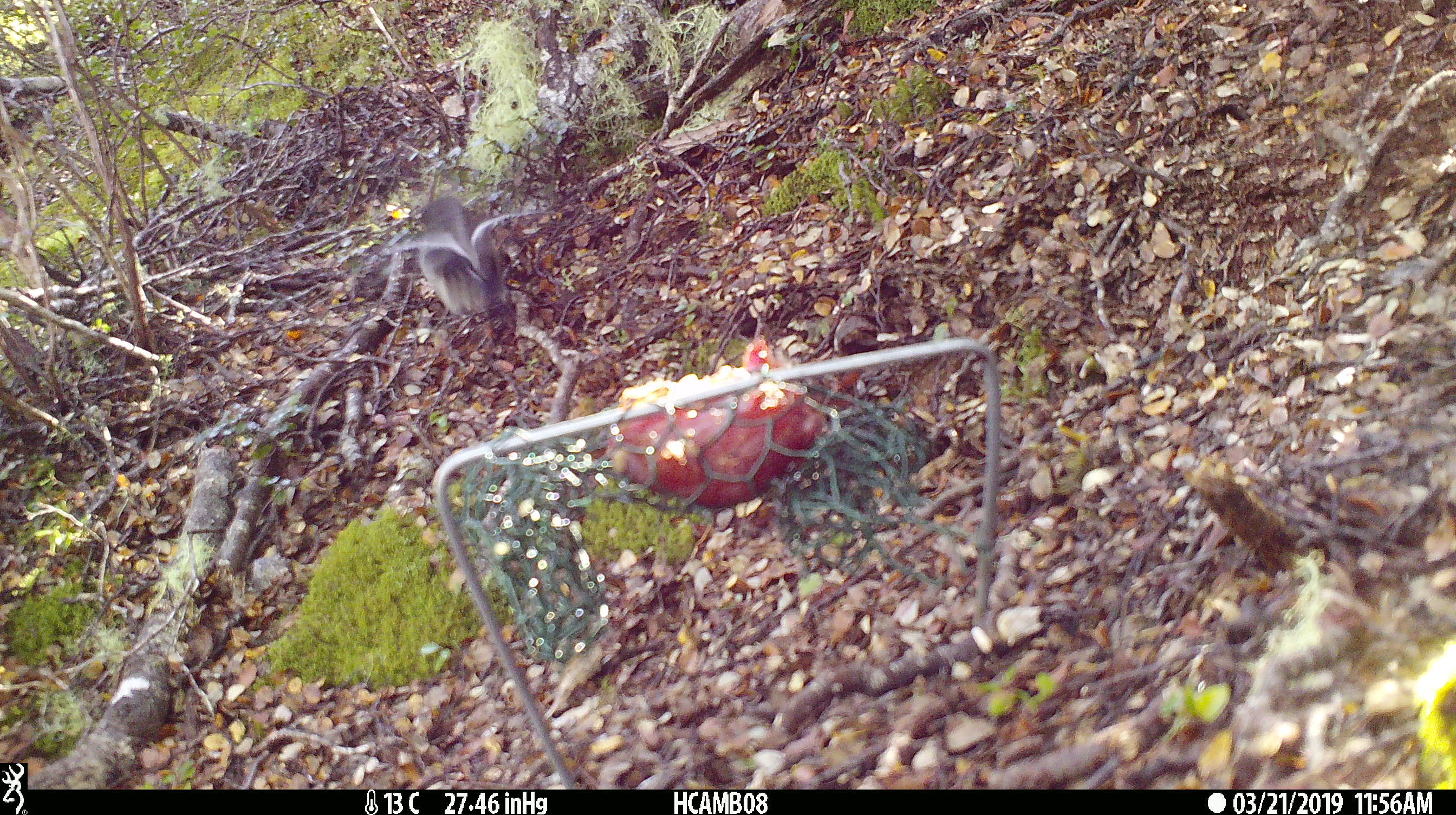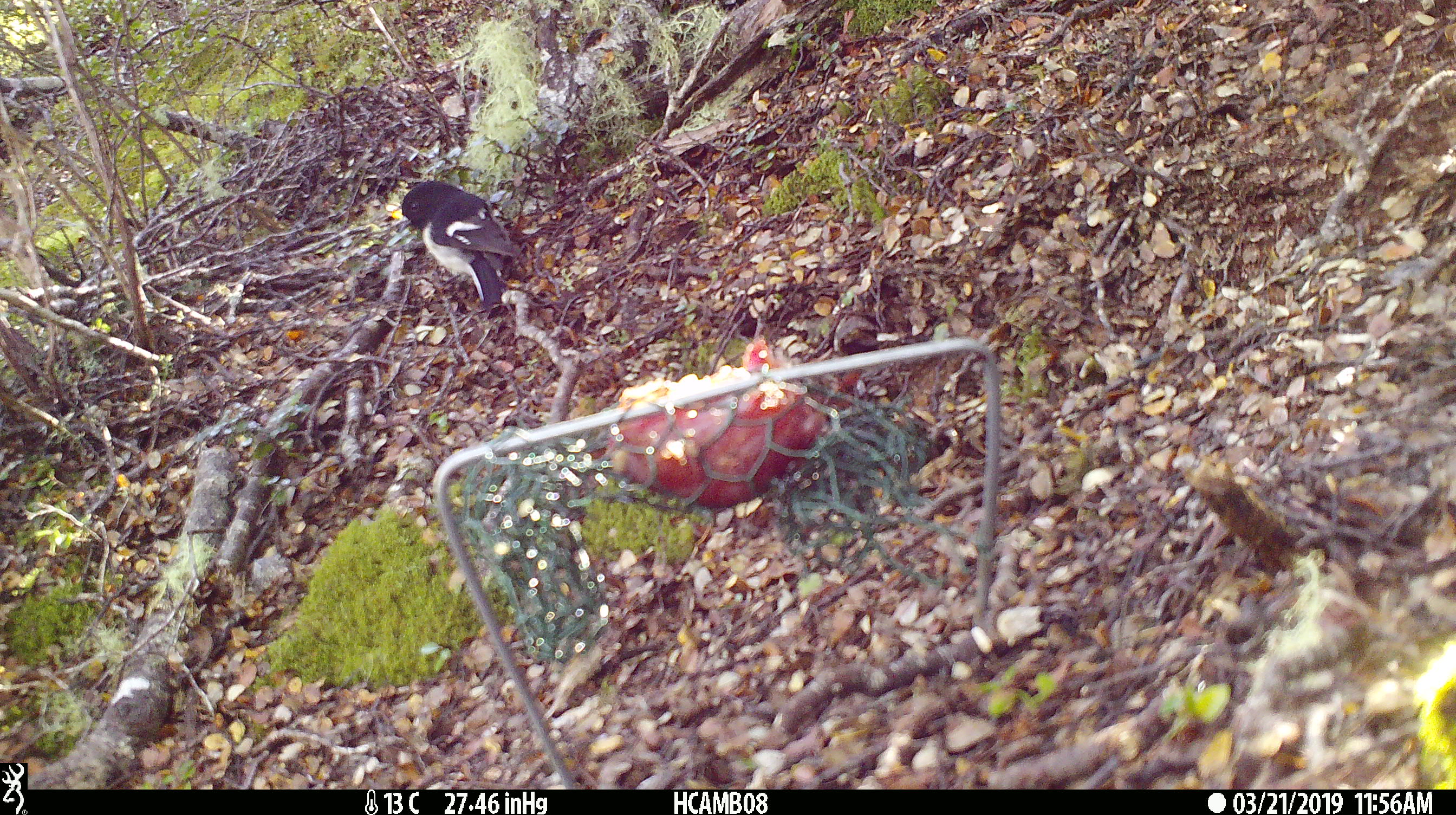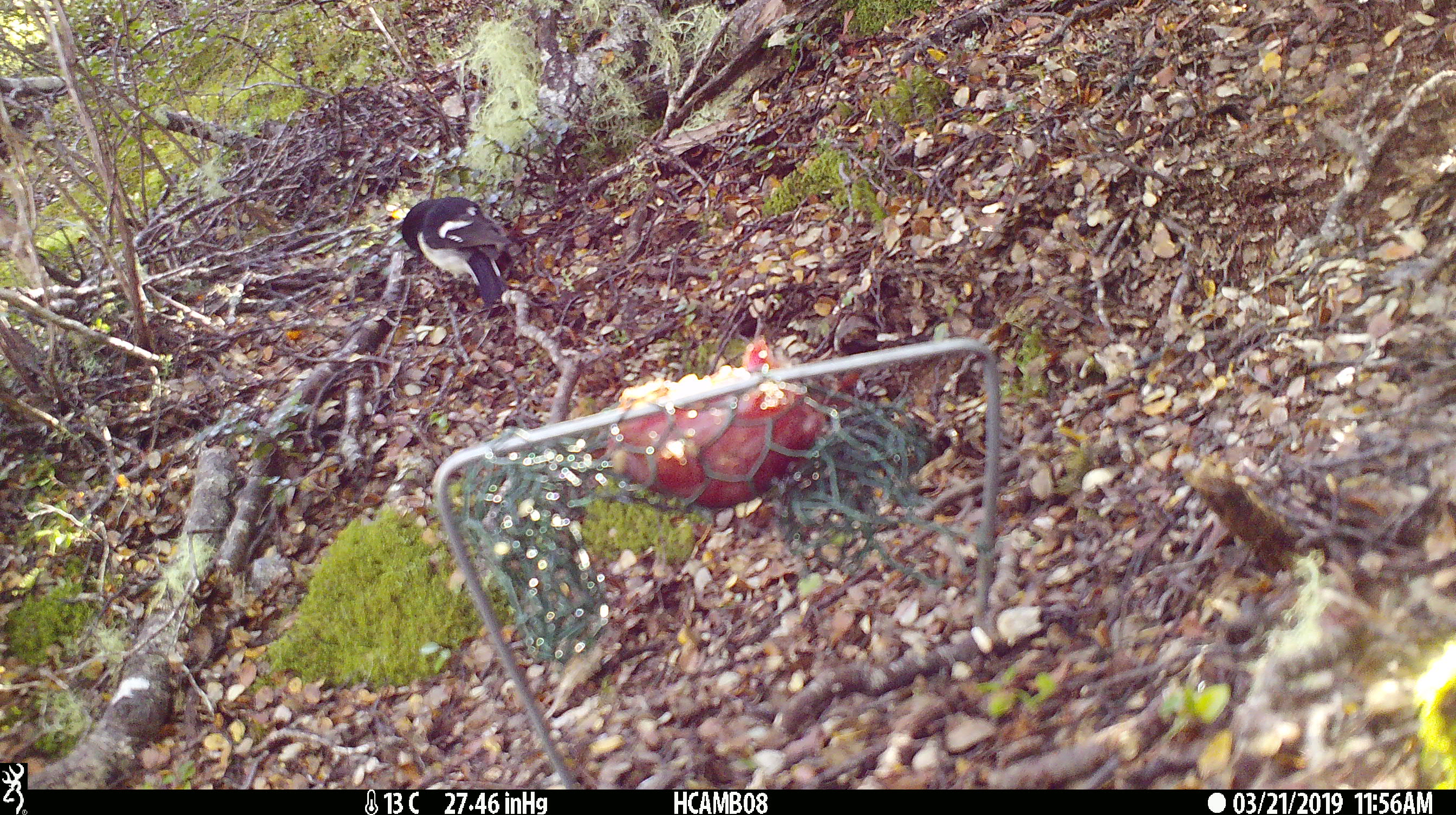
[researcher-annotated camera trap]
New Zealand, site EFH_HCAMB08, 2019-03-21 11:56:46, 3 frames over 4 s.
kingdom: Animalia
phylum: Chordata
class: Aves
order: Passeriformes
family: Petroicidae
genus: Petroica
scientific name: Petroica macrocephala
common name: tomtit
Tomtit (Petroica macrocephala).